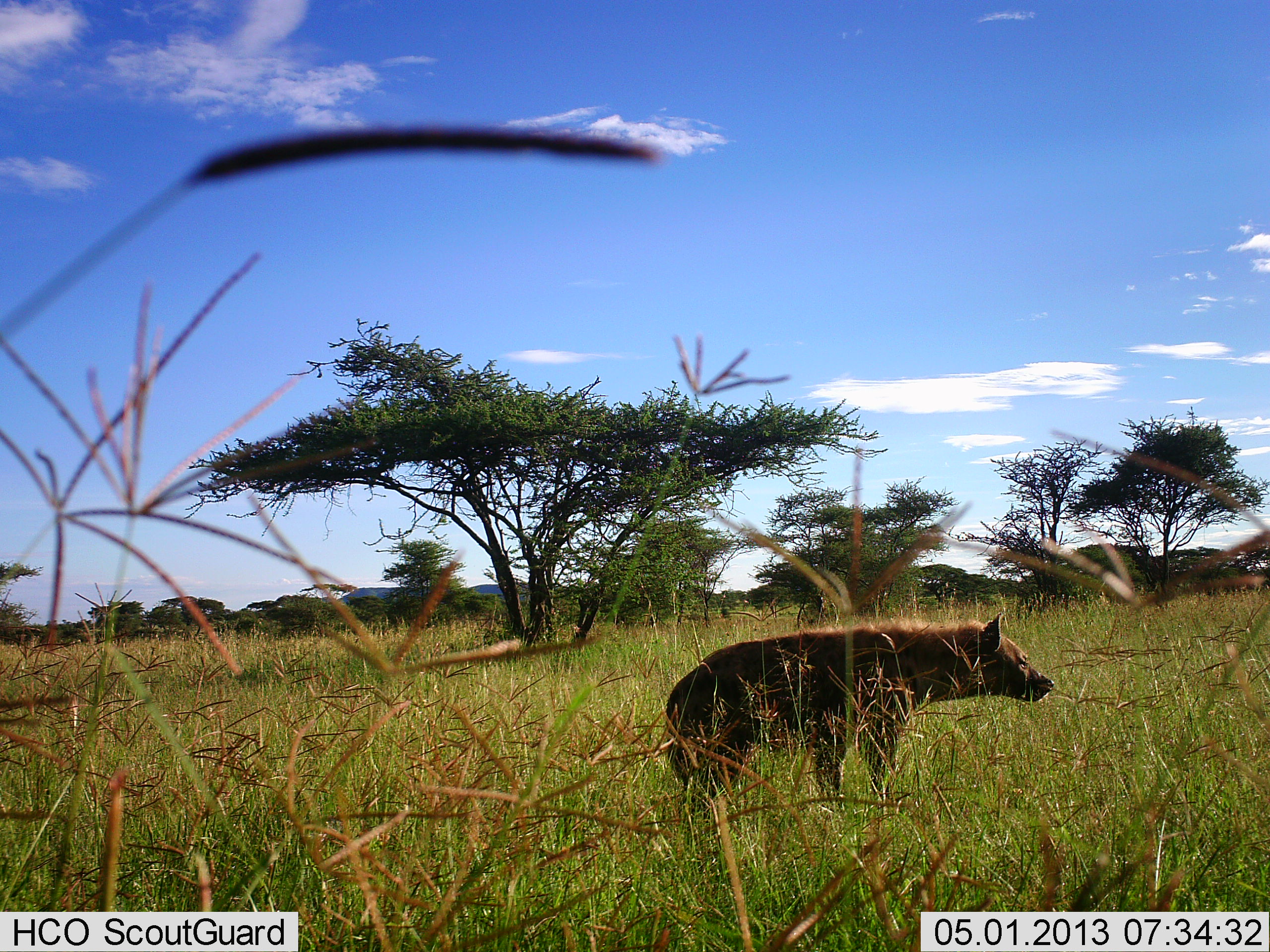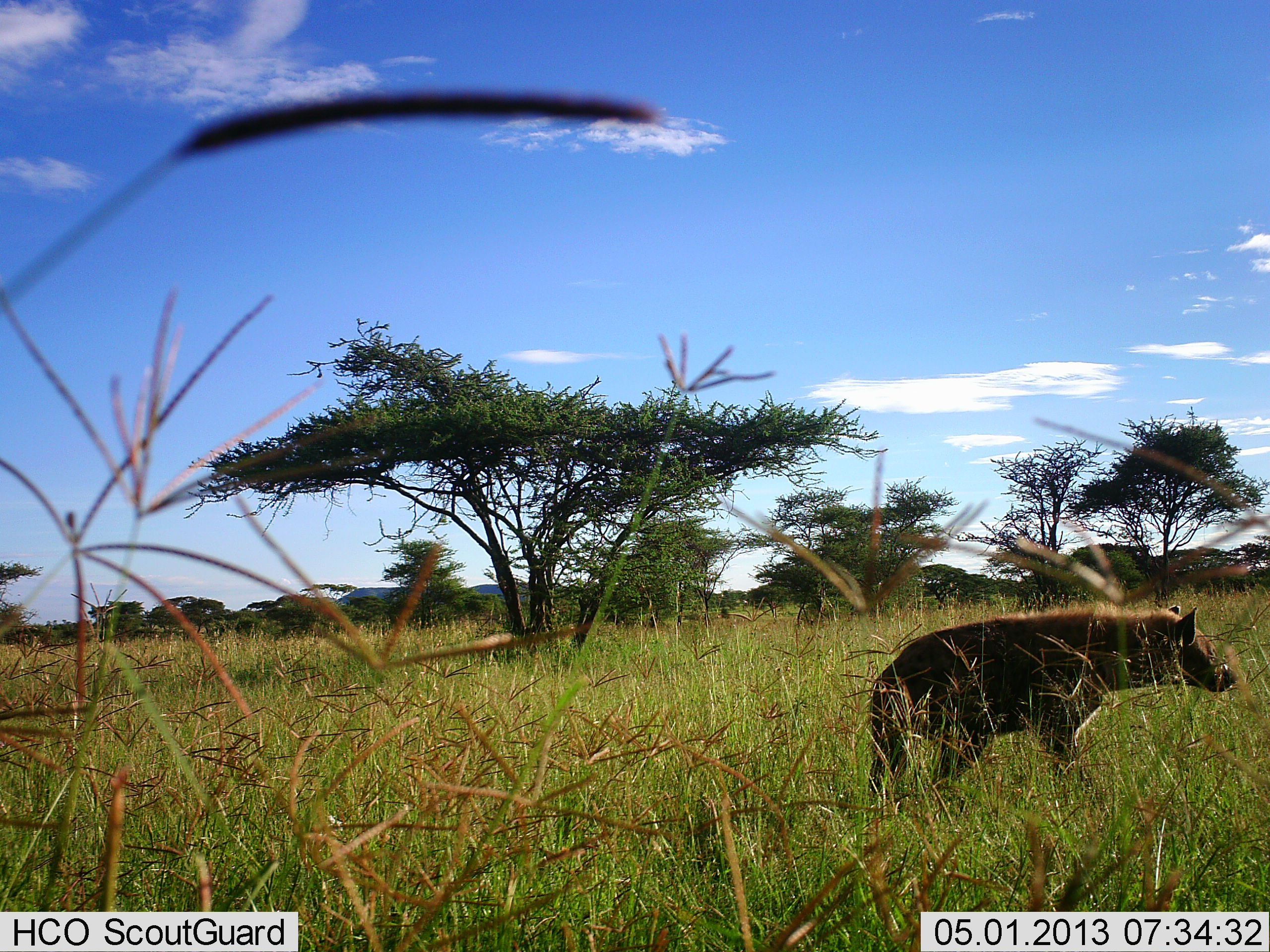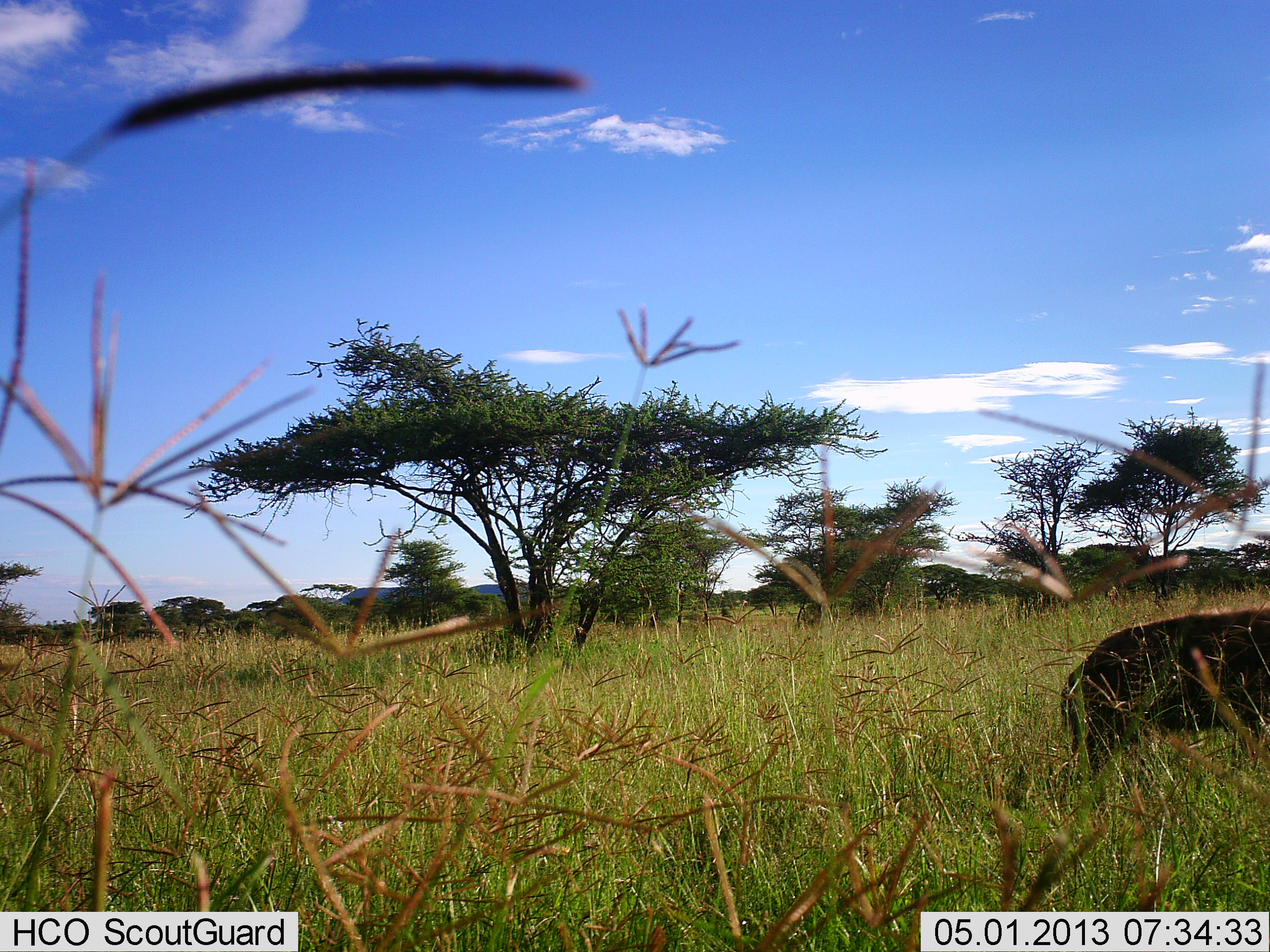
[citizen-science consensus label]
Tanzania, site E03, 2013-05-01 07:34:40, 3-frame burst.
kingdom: Animalia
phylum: Chordata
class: Mammalia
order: Carnivora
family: Hyaenidae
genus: Crocuta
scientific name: Crocuta crocuta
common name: spotted hyena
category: hyenaspotted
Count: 1.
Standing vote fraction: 11%.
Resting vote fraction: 0%.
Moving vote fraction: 89%.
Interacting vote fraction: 0%.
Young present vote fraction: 0%.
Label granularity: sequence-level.